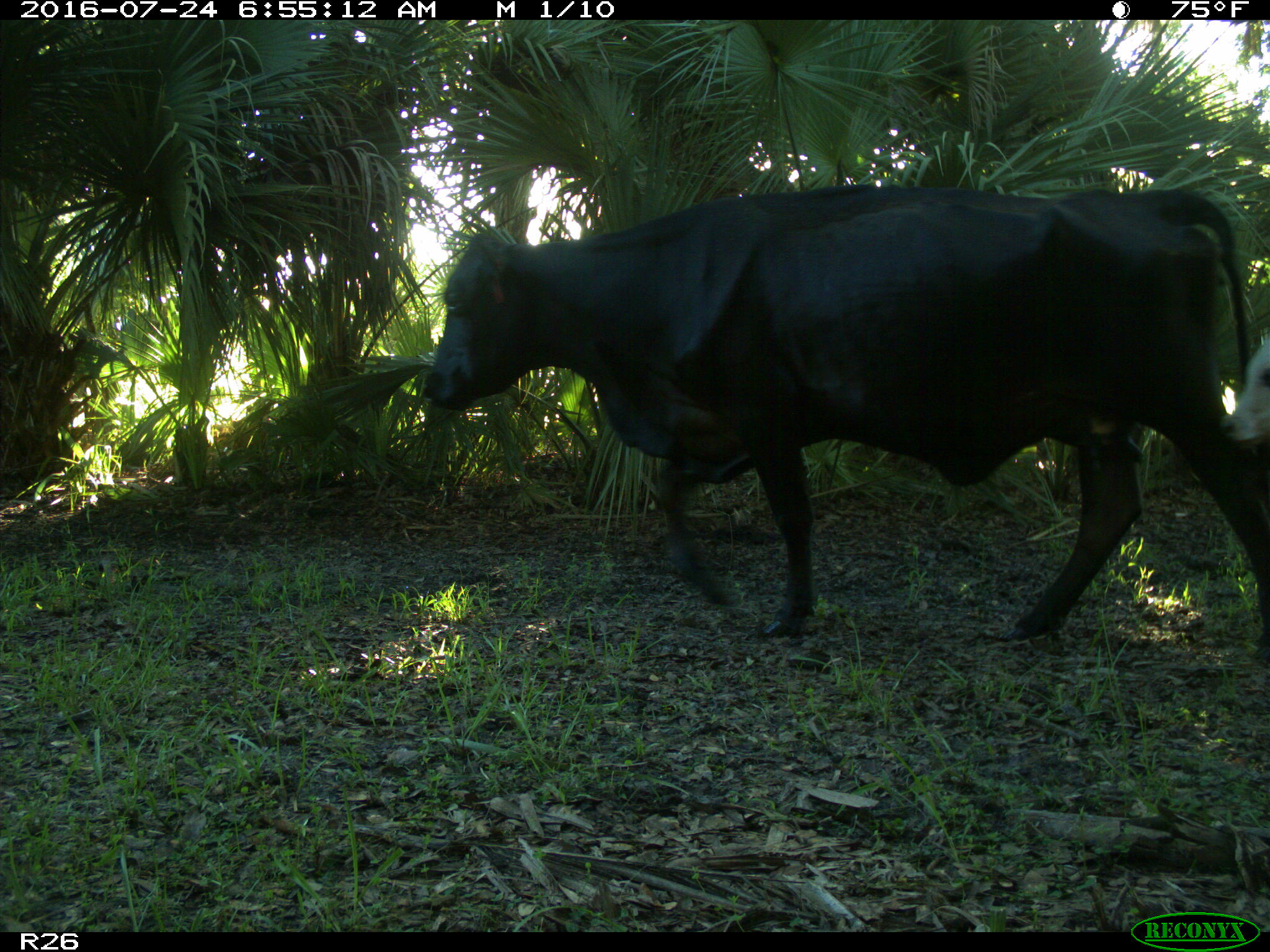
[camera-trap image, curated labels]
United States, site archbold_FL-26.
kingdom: Animalia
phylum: Chordata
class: Mammalia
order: Artiodactyla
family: Bovidae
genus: Bos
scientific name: Bos taurus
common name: domestic cow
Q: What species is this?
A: Bos taurus (domestic cow).